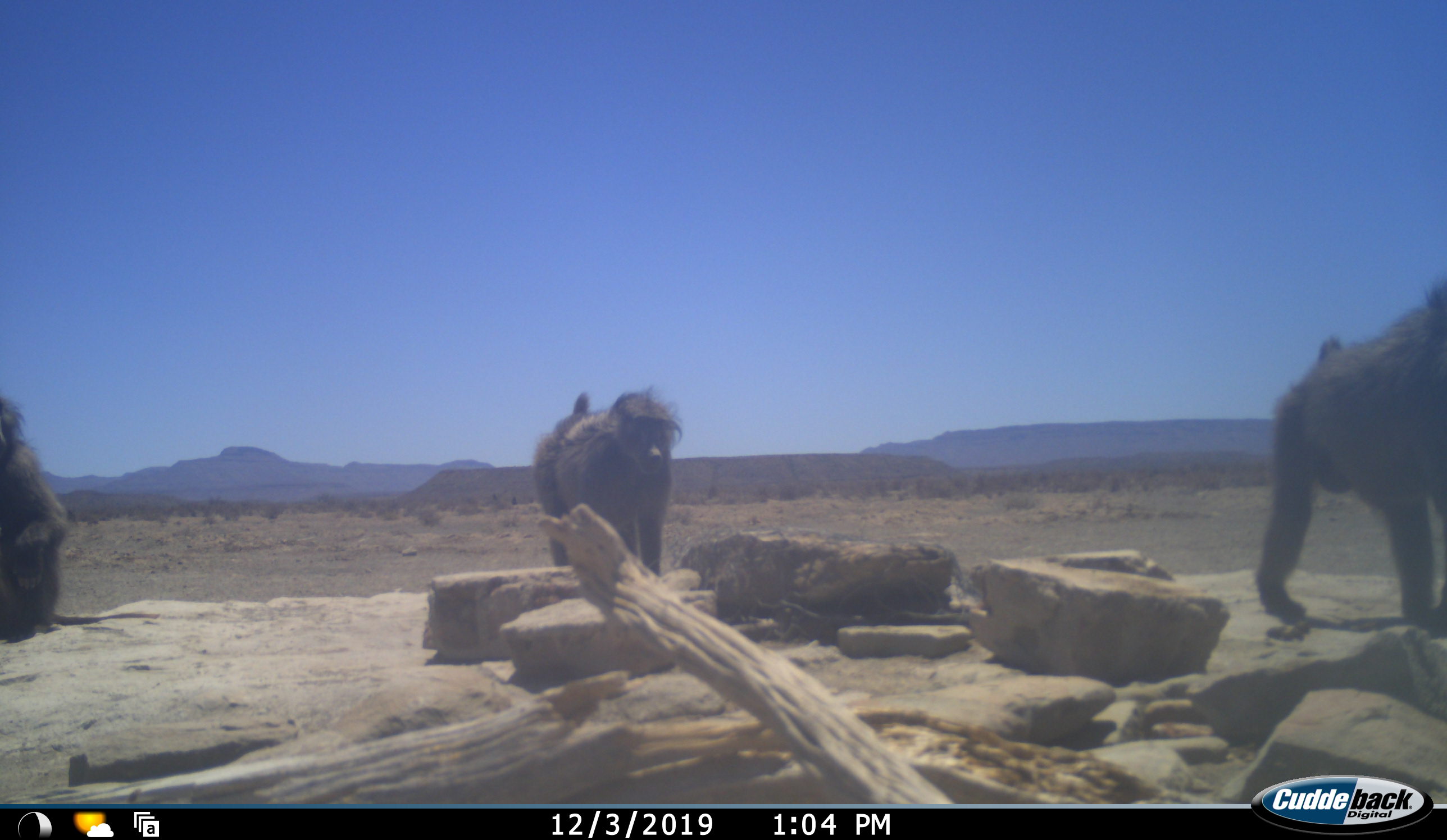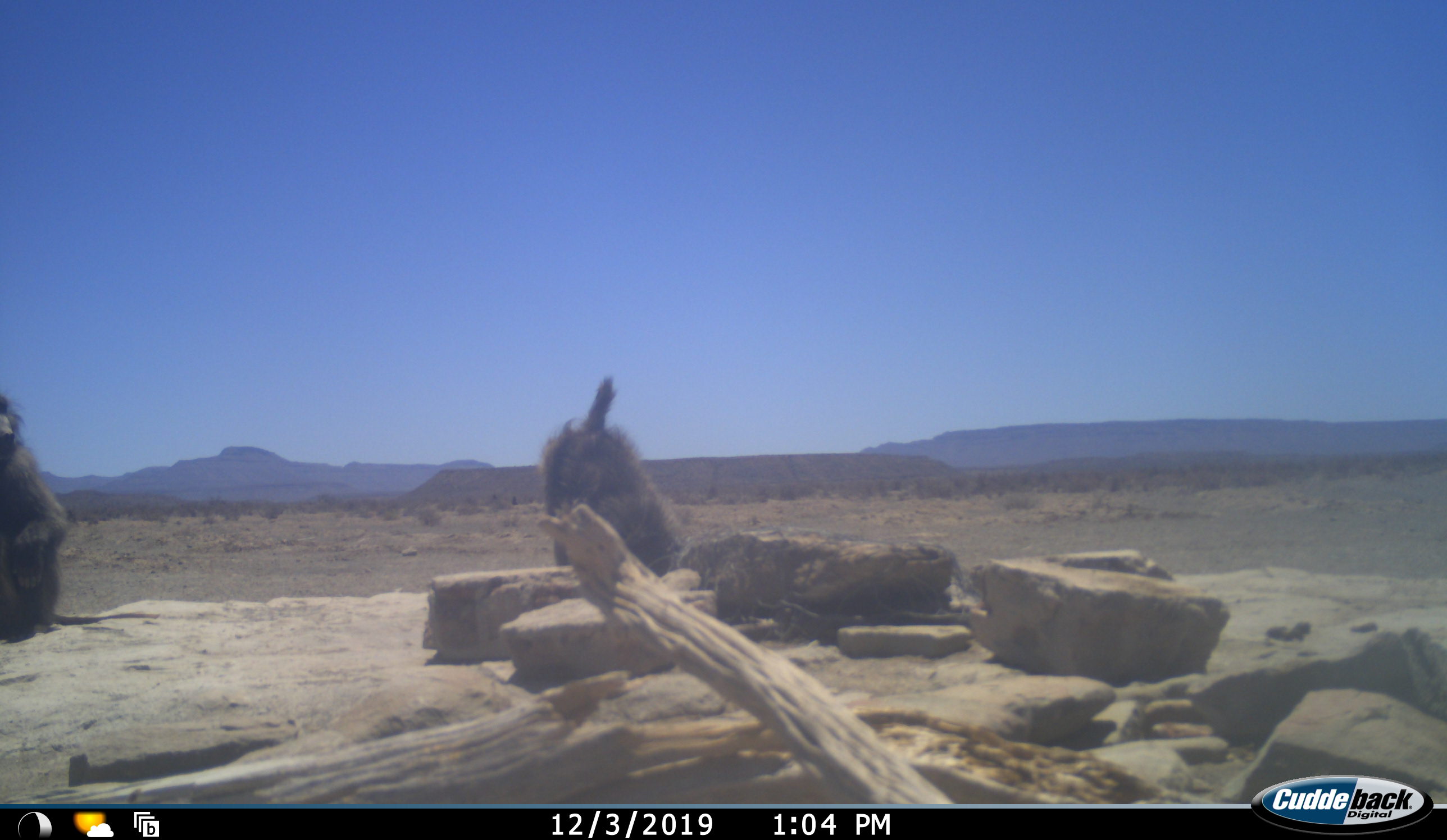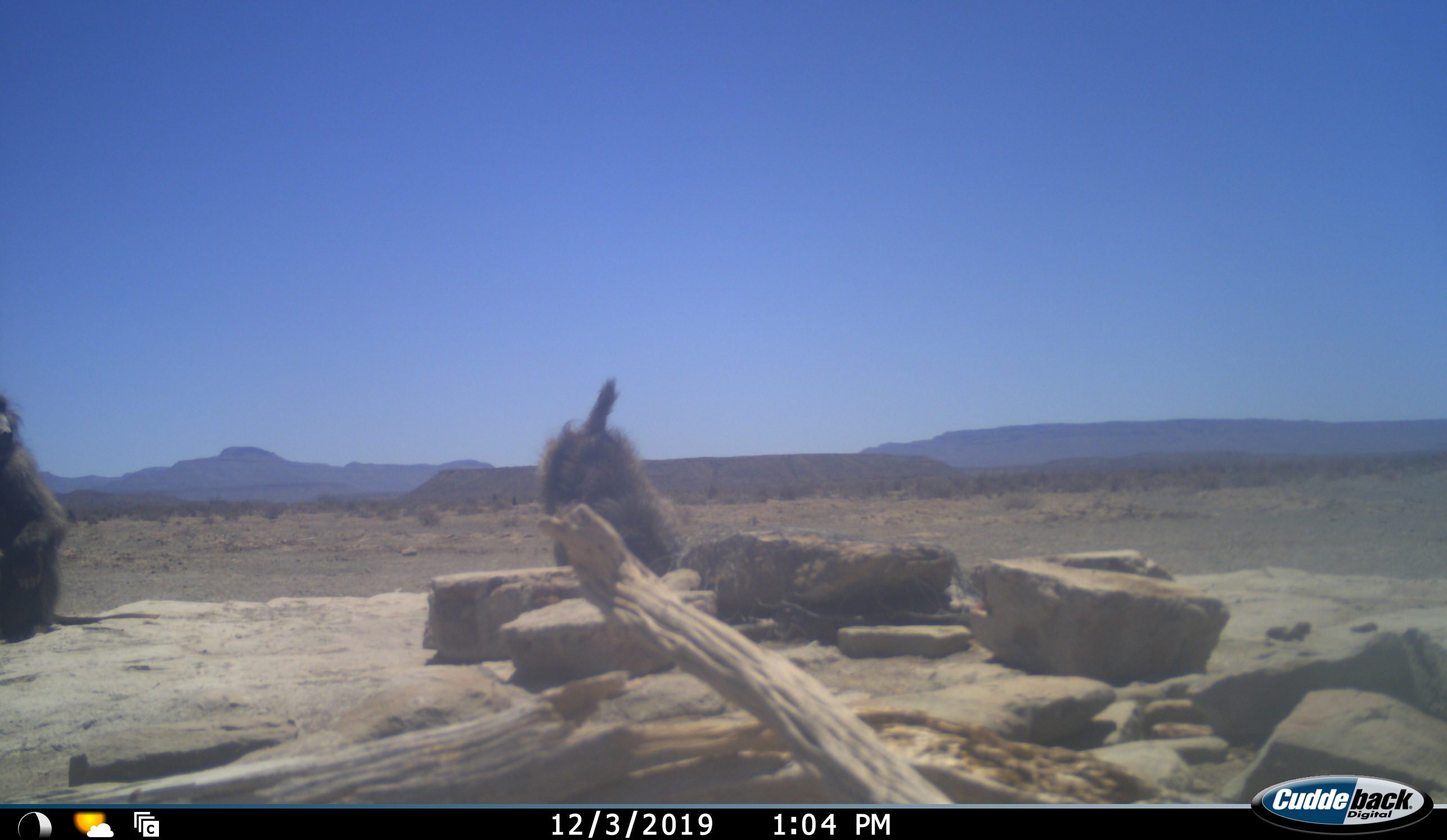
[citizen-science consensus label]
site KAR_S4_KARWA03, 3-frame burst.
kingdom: Animalia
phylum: Chordata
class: Mammalia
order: Primates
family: Cercopithecidae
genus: Papio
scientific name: Papio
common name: baboon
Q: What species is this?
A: Baboon (Papio).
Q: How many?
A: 3.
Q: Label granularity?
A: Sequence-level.